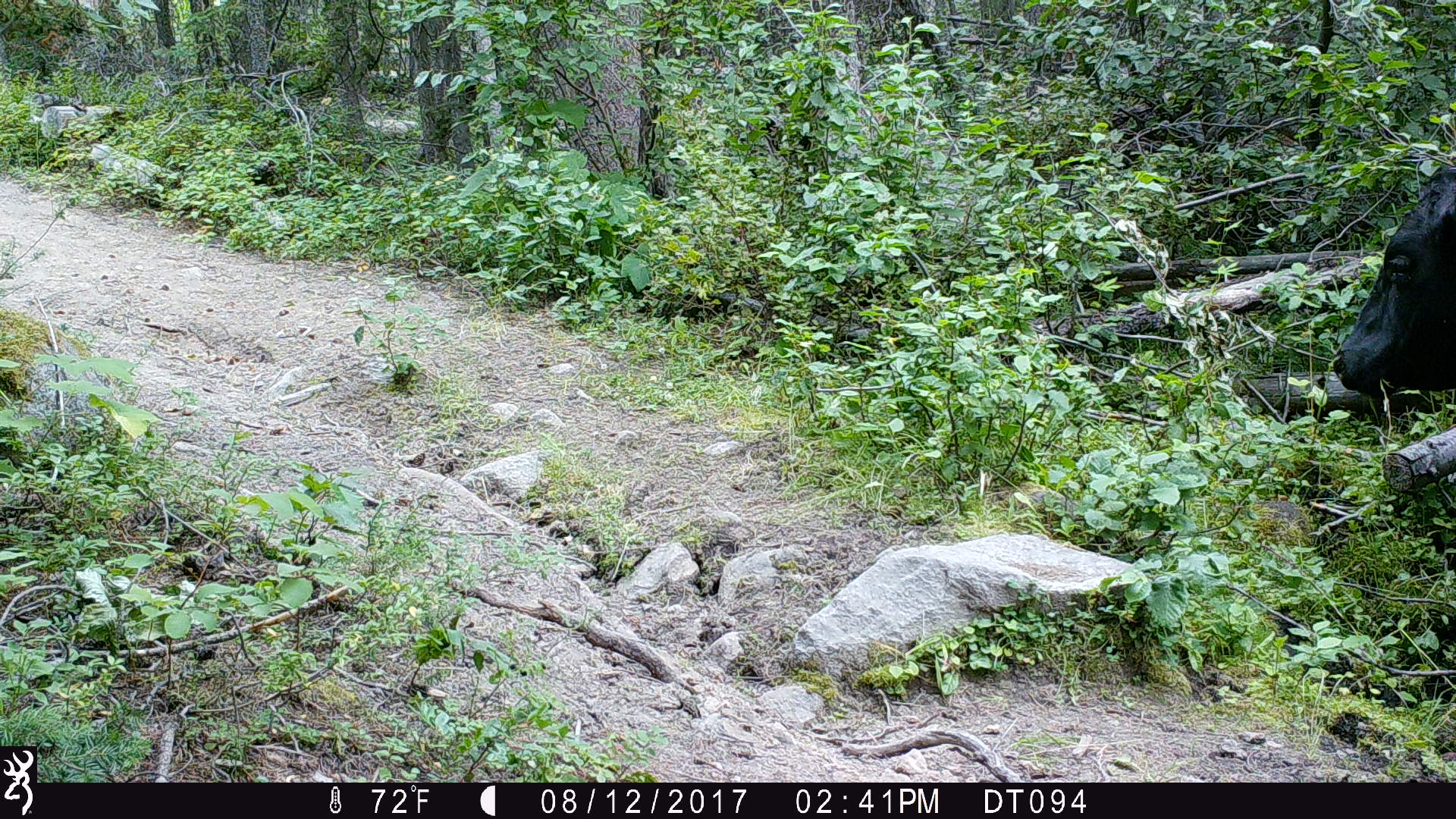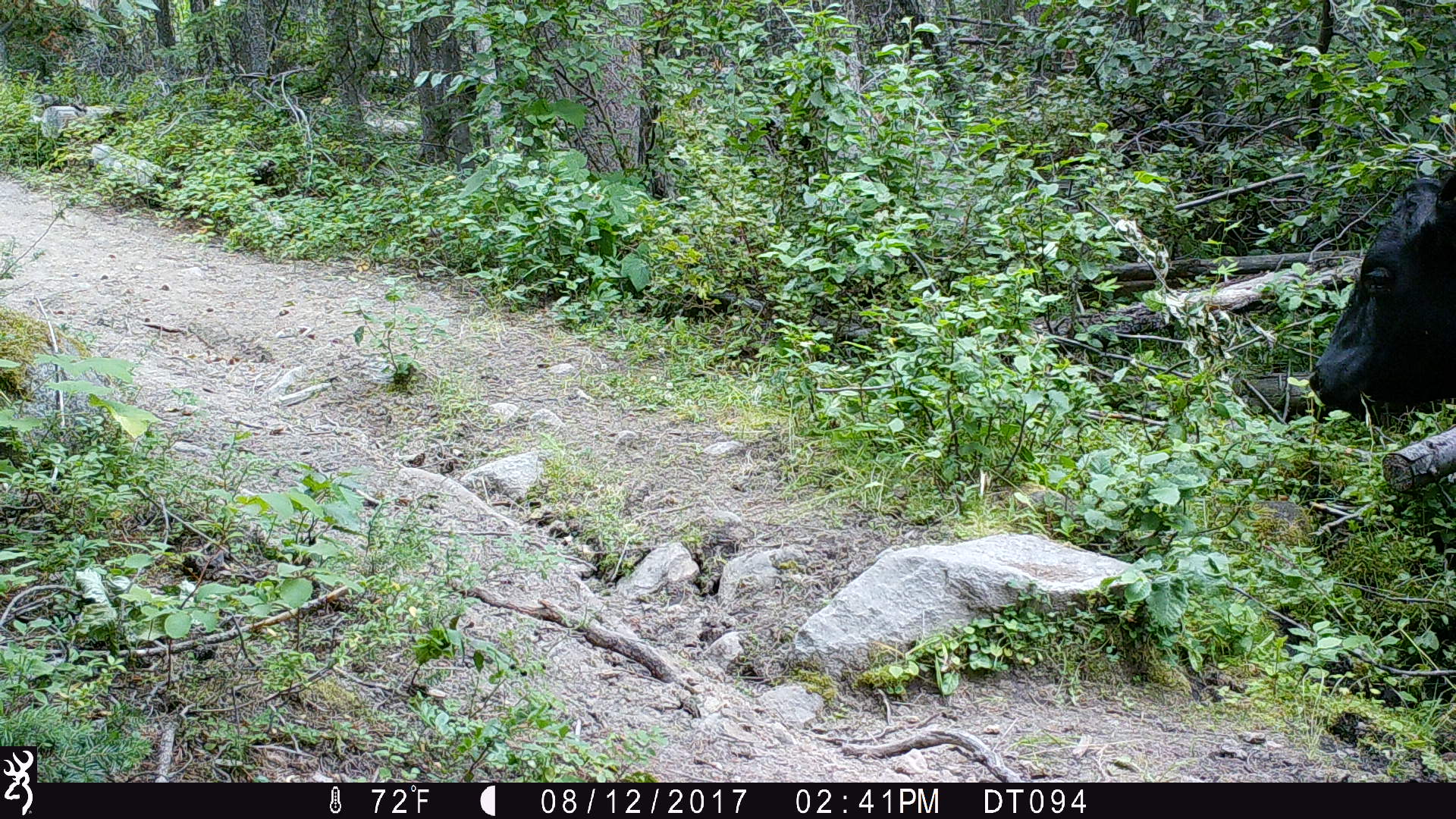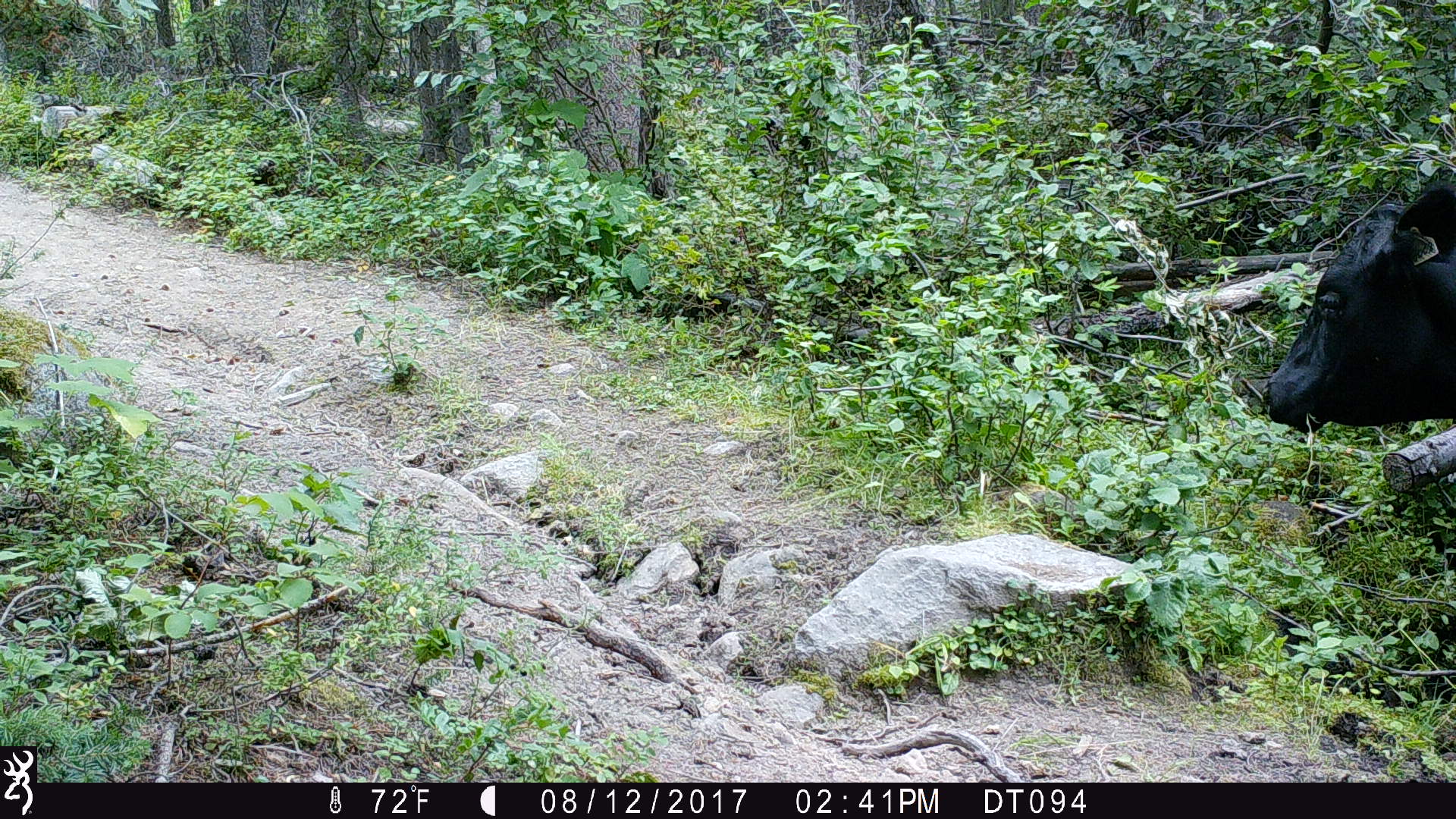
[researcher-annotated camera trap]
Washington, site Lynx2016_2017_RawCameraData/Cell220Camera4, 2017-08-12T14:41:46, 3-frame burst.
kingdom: Animalia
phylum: Chordata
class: Mammalia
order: Artiodactyla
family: Bovidae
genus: Bos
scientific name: Bos taurus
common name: domestic cattle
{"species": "domestic cattle (Bos taurus)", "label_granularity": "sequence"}